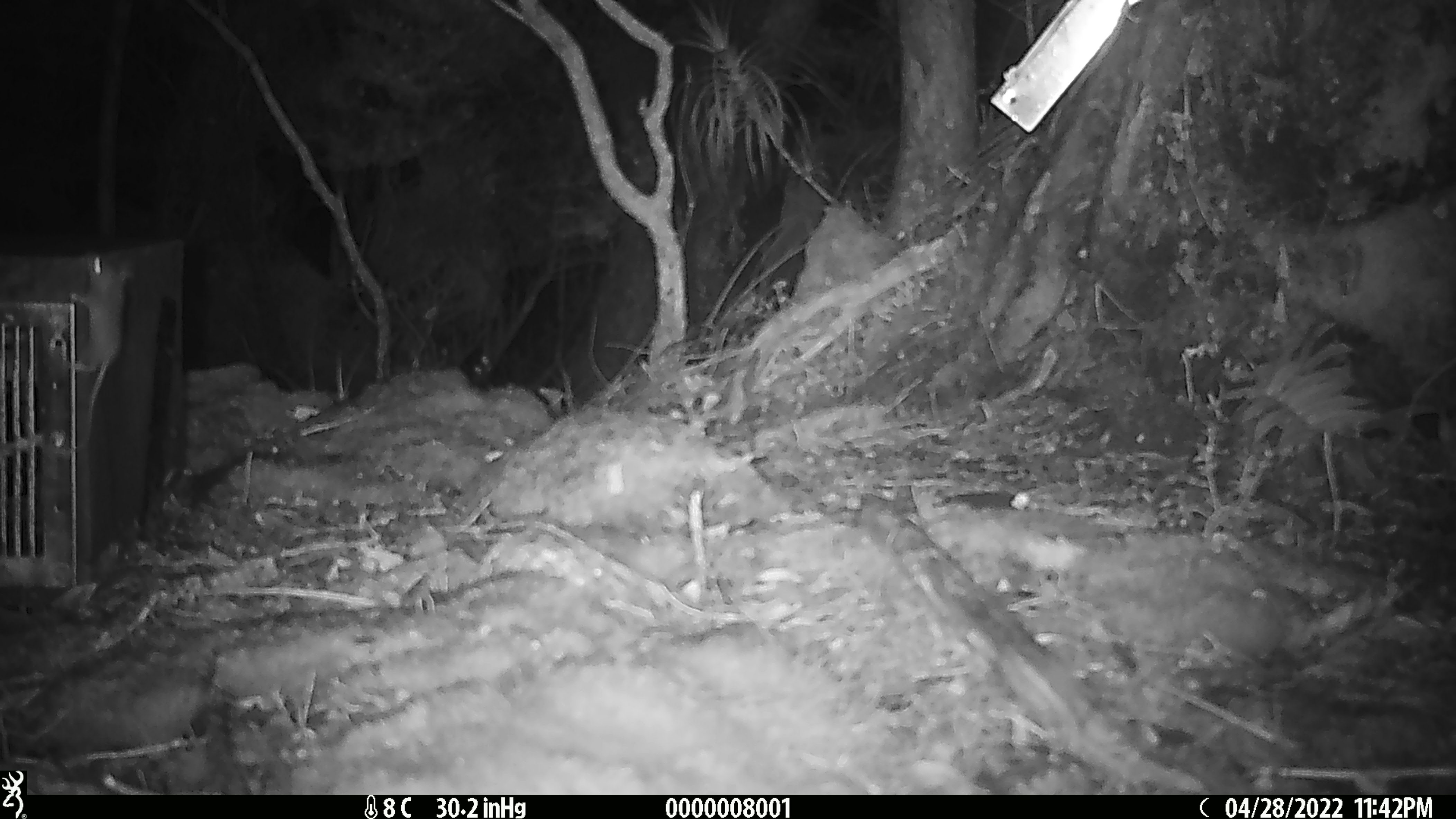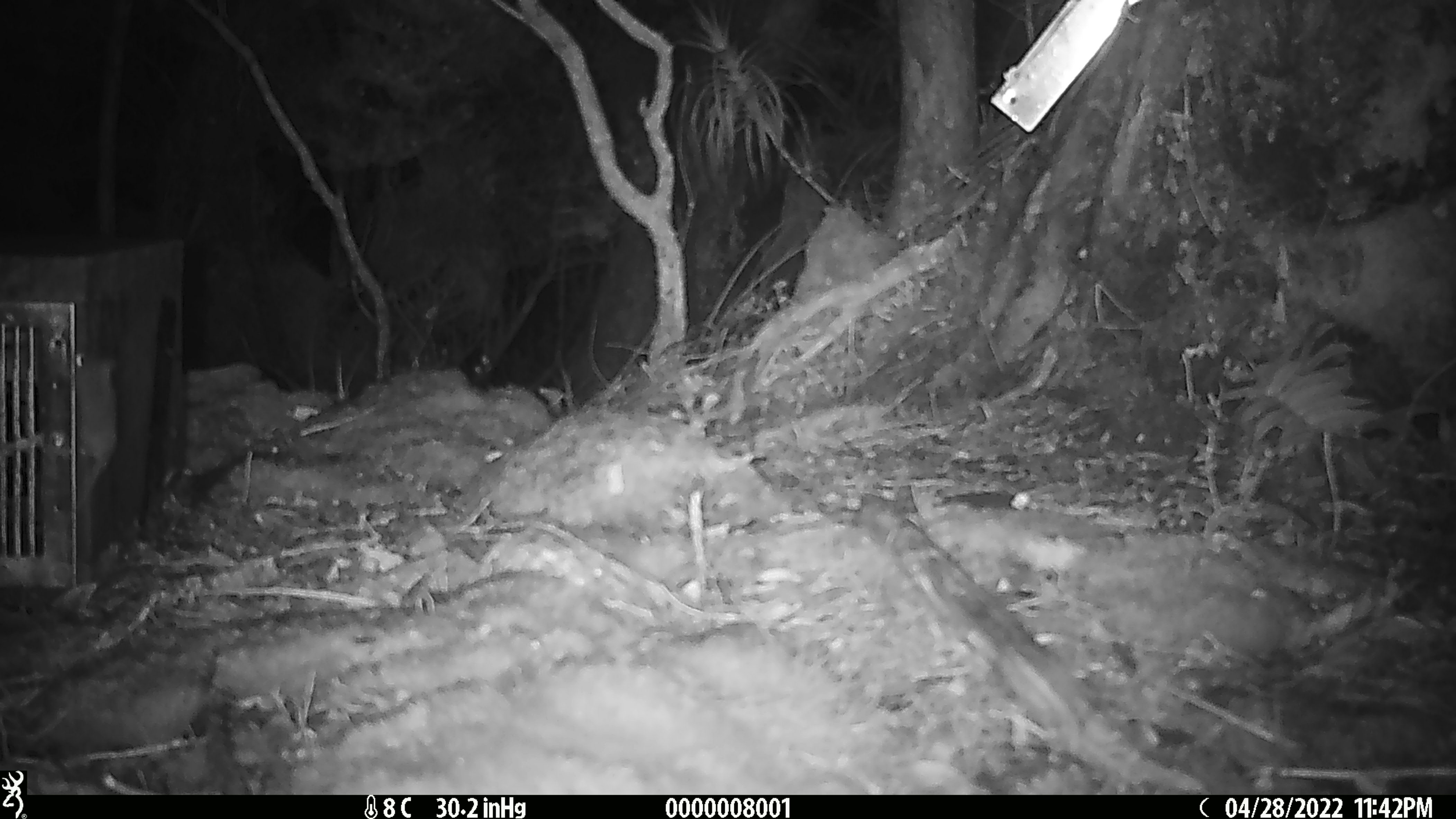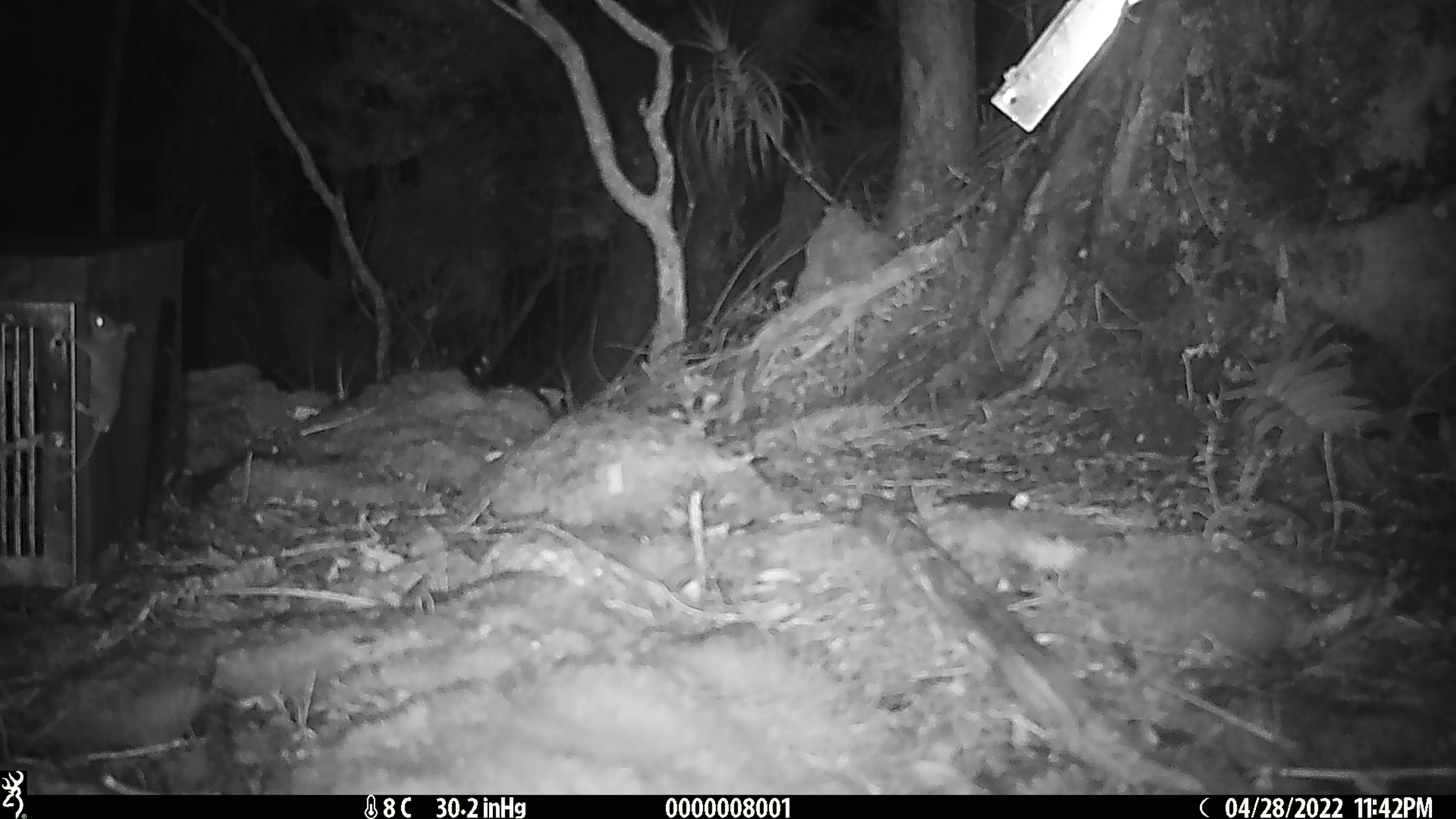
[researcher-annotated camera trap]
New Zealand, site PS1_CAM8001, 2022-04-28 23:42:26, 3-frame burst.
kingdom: Animalia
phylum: Chordata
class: Mammalia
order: Rodentia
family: Muridae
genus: Mus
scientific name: Mus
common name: mouse